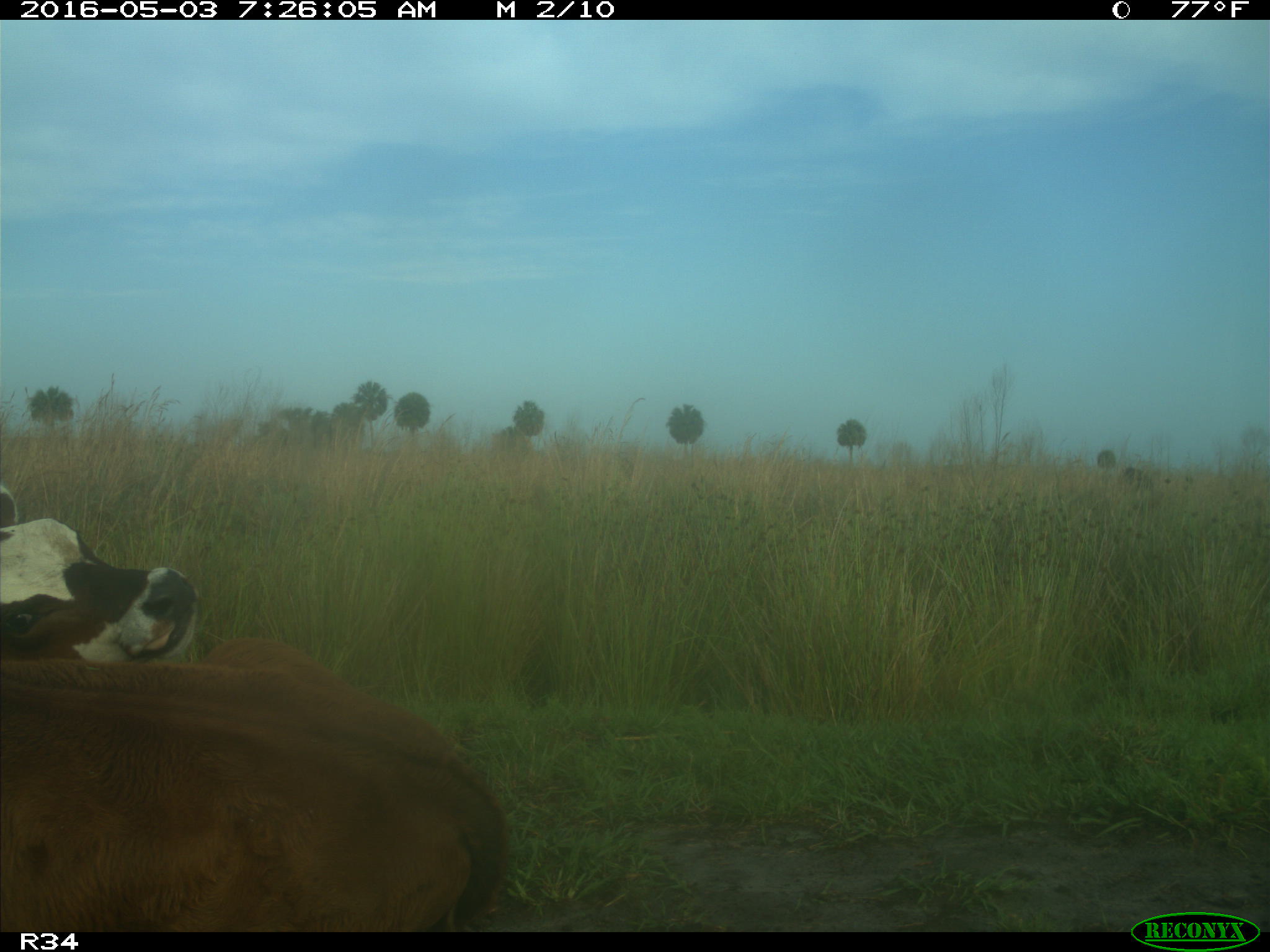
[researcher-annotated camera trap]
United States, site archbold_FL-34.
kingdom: Animalia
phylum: Chordata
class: Mammalia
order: Artiodactyla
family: Bovidae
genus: Bos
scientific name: Bos taurus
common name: domestic cow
Bos taurus (domestic cow).